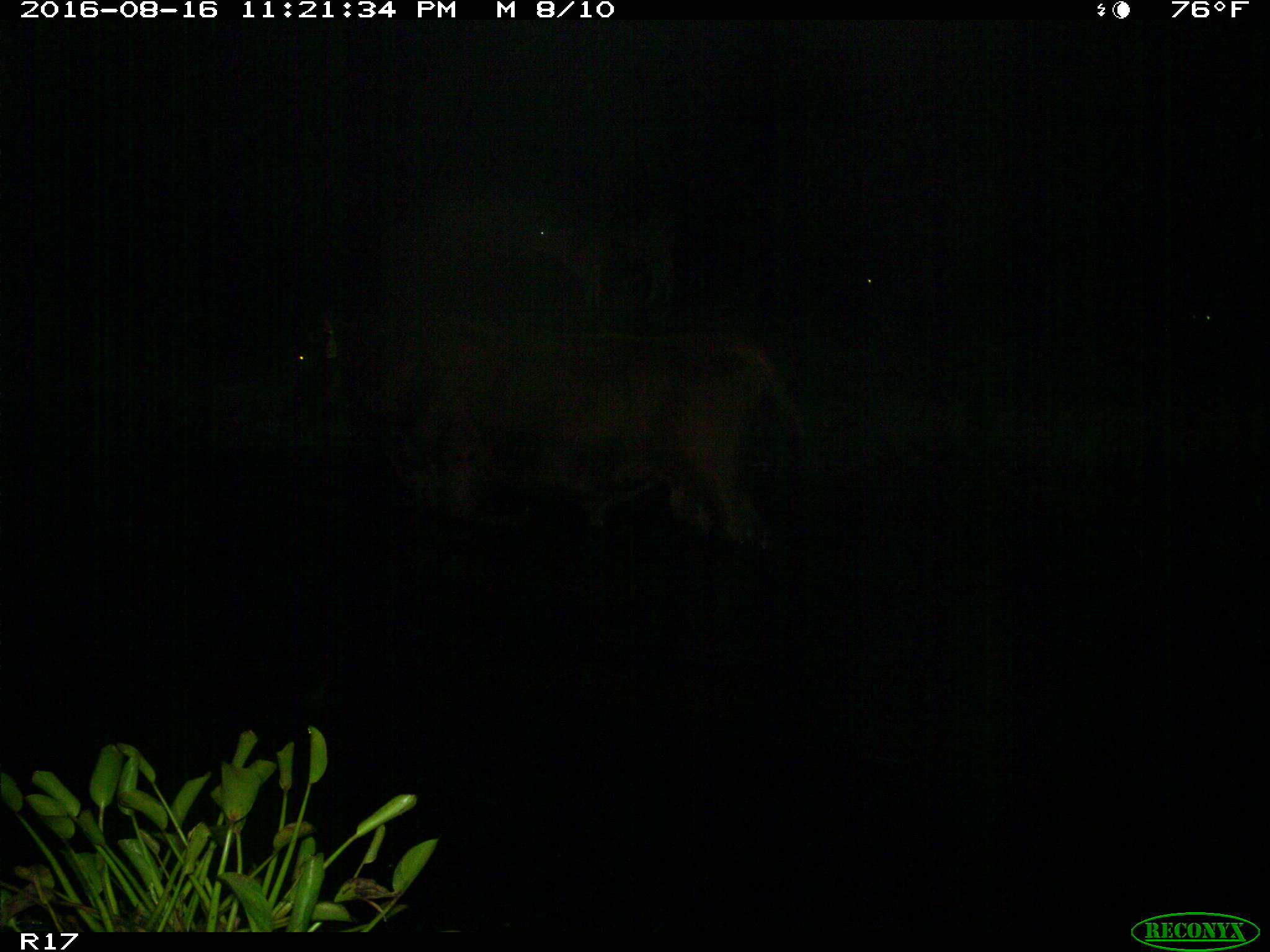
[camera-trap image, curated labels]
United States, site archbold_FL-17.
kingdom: Animalia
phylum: Chordata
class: Mammalia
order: Artiodactyla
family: Bovidae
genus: Bos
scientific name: Bos taurus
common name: domestic cow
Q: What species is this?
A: Bos taurus (domestic cow).